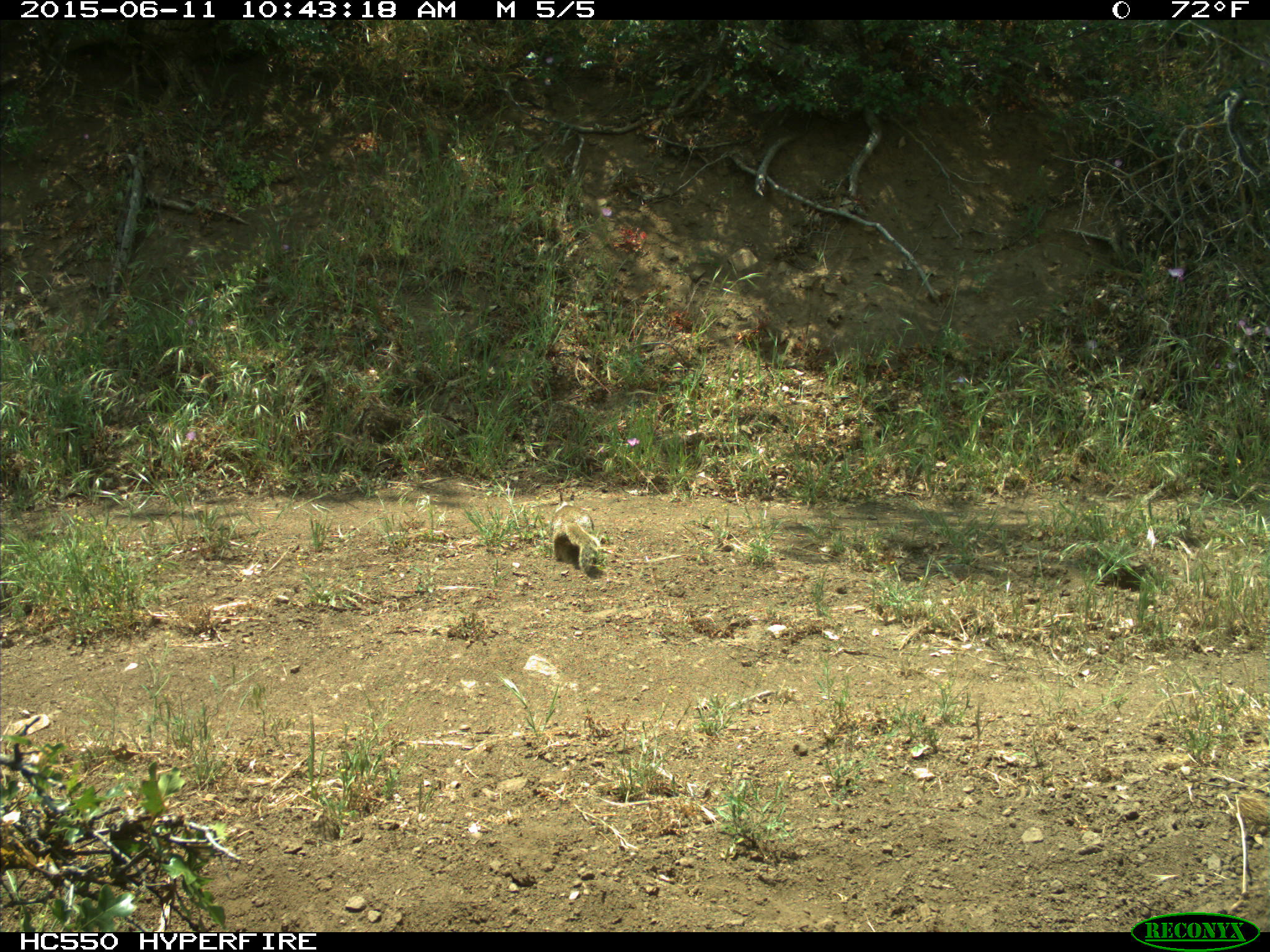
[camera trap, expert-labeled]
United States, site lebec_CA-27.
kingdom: Animalia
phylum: Chordata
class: Mammalia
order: Rodentia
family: Sciuridae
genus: Otospermophilus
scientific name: Otospermophilus beecheyi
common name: california ground squirrel